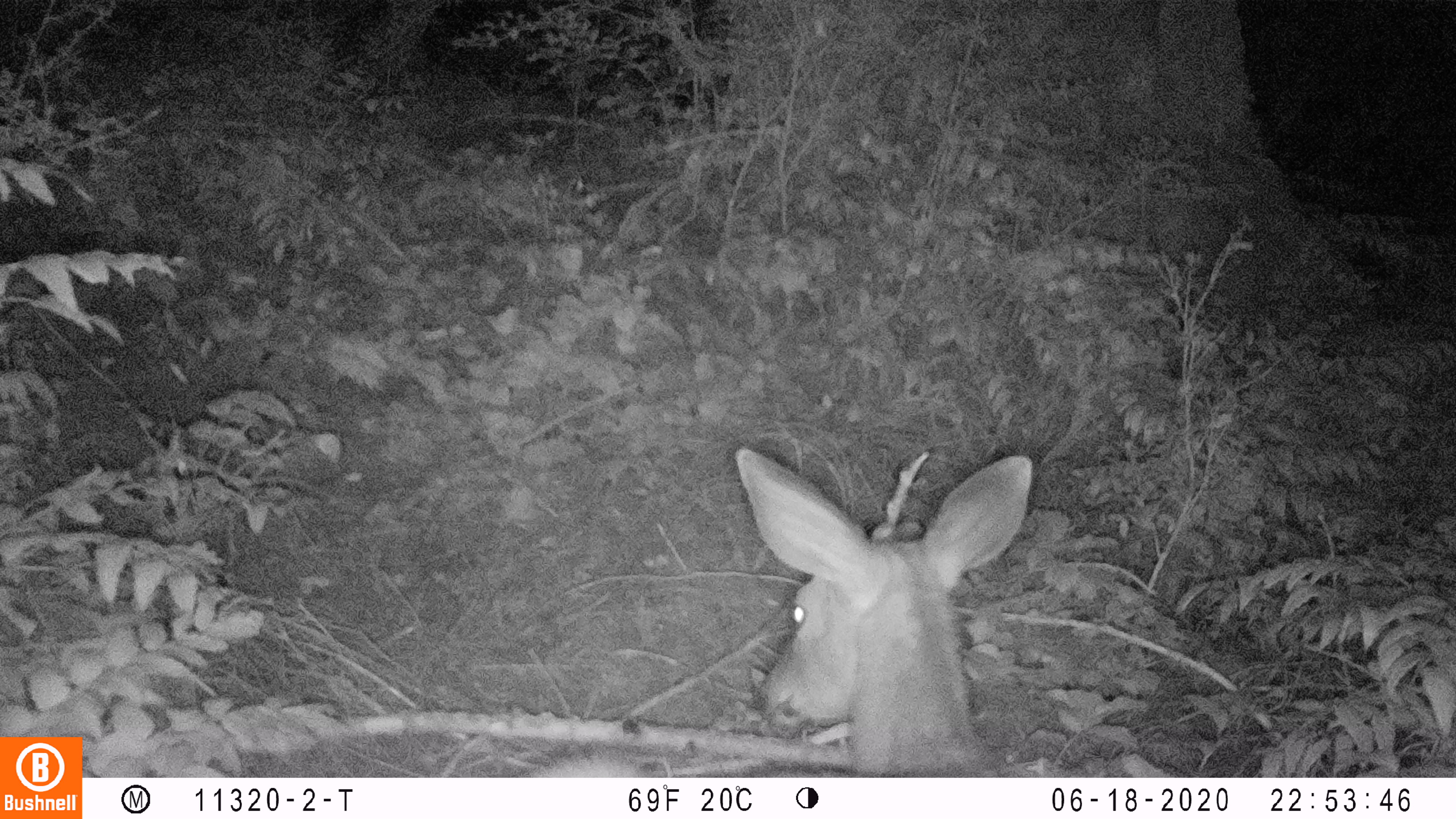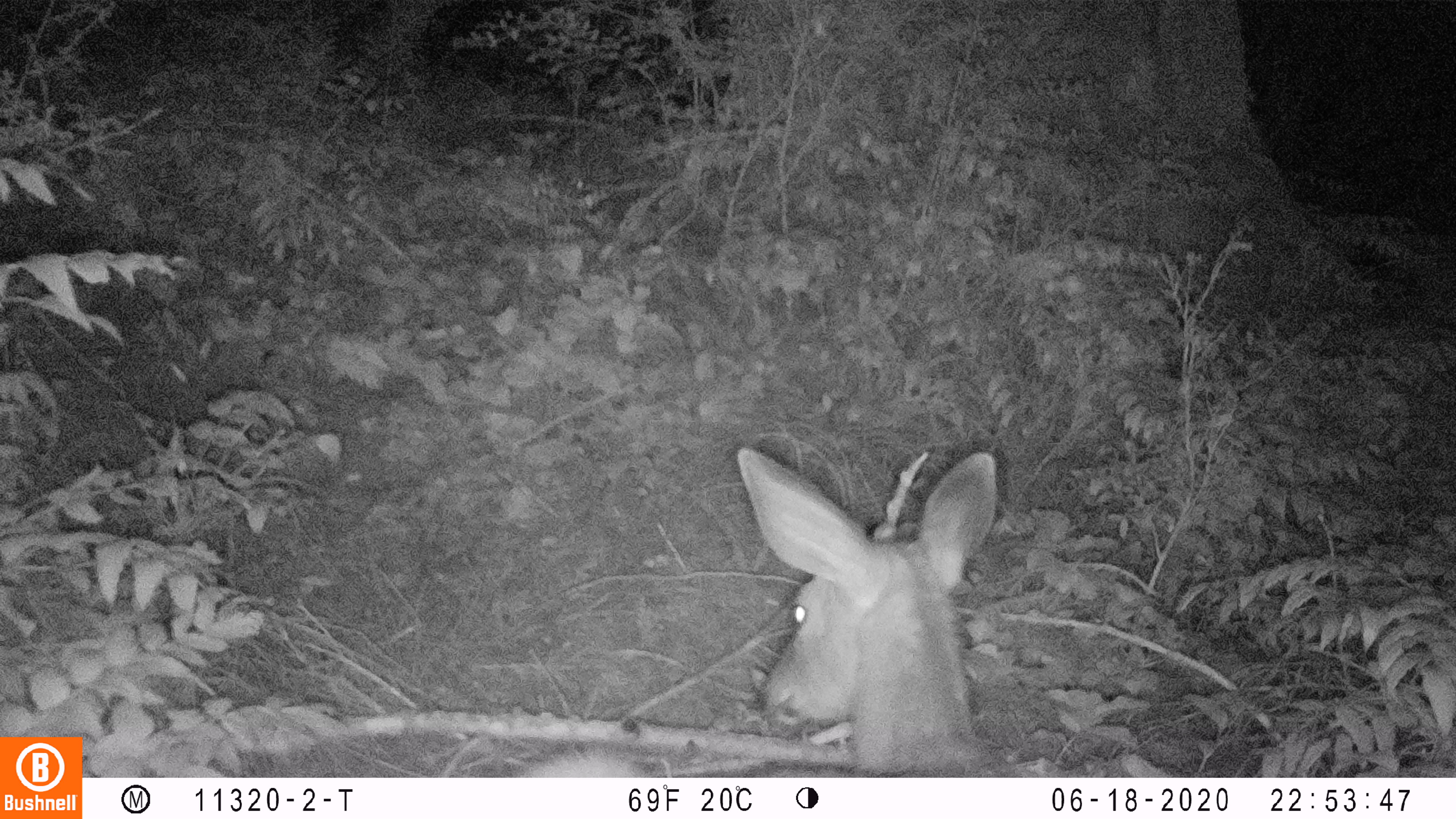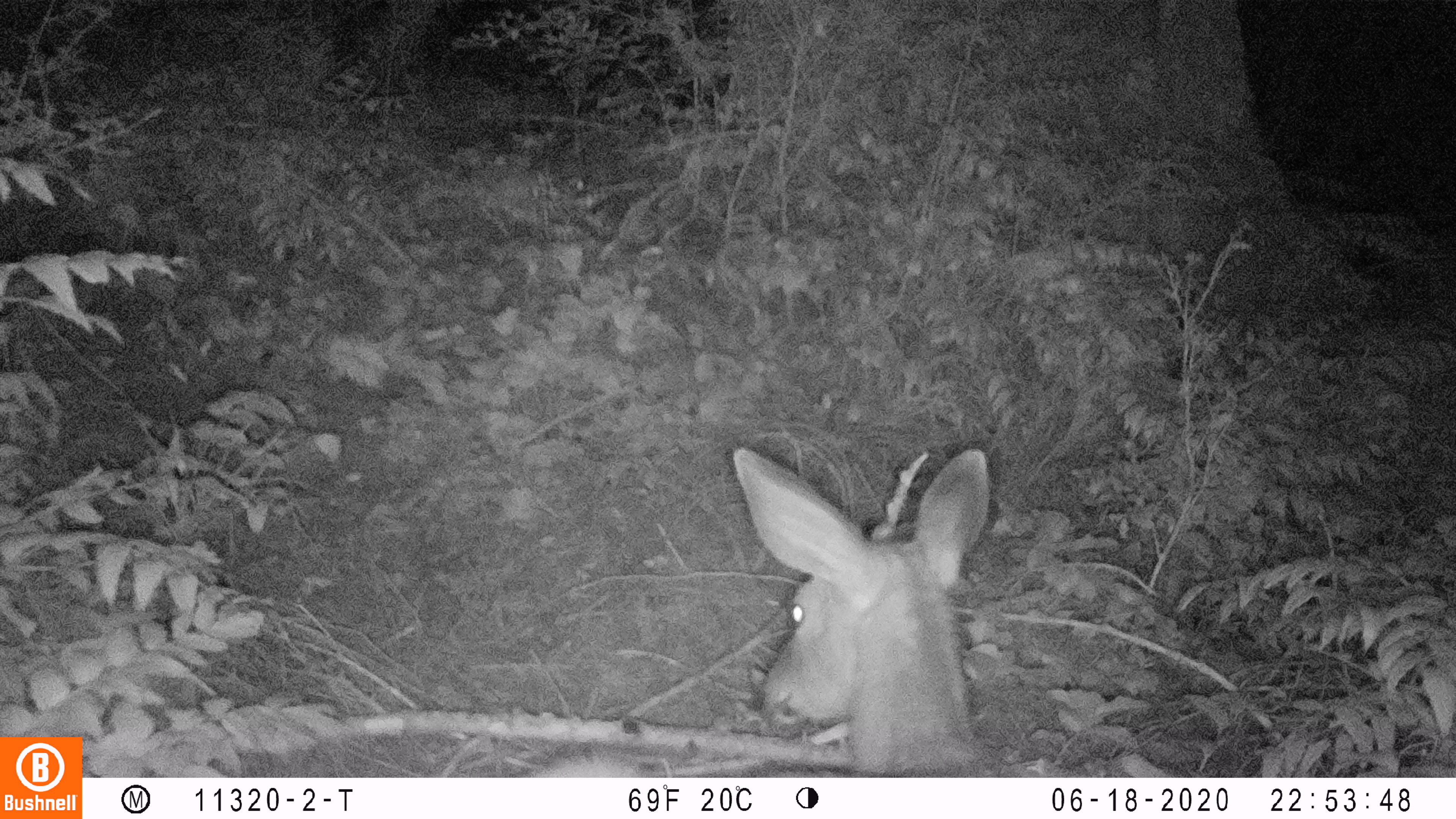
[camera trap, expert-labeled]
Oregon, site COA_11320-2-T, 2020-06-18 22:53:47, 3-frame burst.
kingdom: Animalia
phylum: Chordata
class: Mammalia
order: Artiodactyla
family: Cervidae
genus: Odocoileus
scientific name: Odocoileus hemionus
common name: black-tailed deer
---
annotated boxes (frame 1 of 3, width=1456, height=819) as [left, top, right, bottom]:
black-tailed deer: [539, 440, 1041, 774]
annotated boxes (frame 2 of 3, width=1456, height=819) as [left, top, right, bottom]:
black-tailed deer: [531, 442, 1005, 772]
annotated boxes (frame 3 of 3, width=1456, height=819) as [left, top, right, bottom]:
black-tailed deer: [541, 437, 1007, 770]